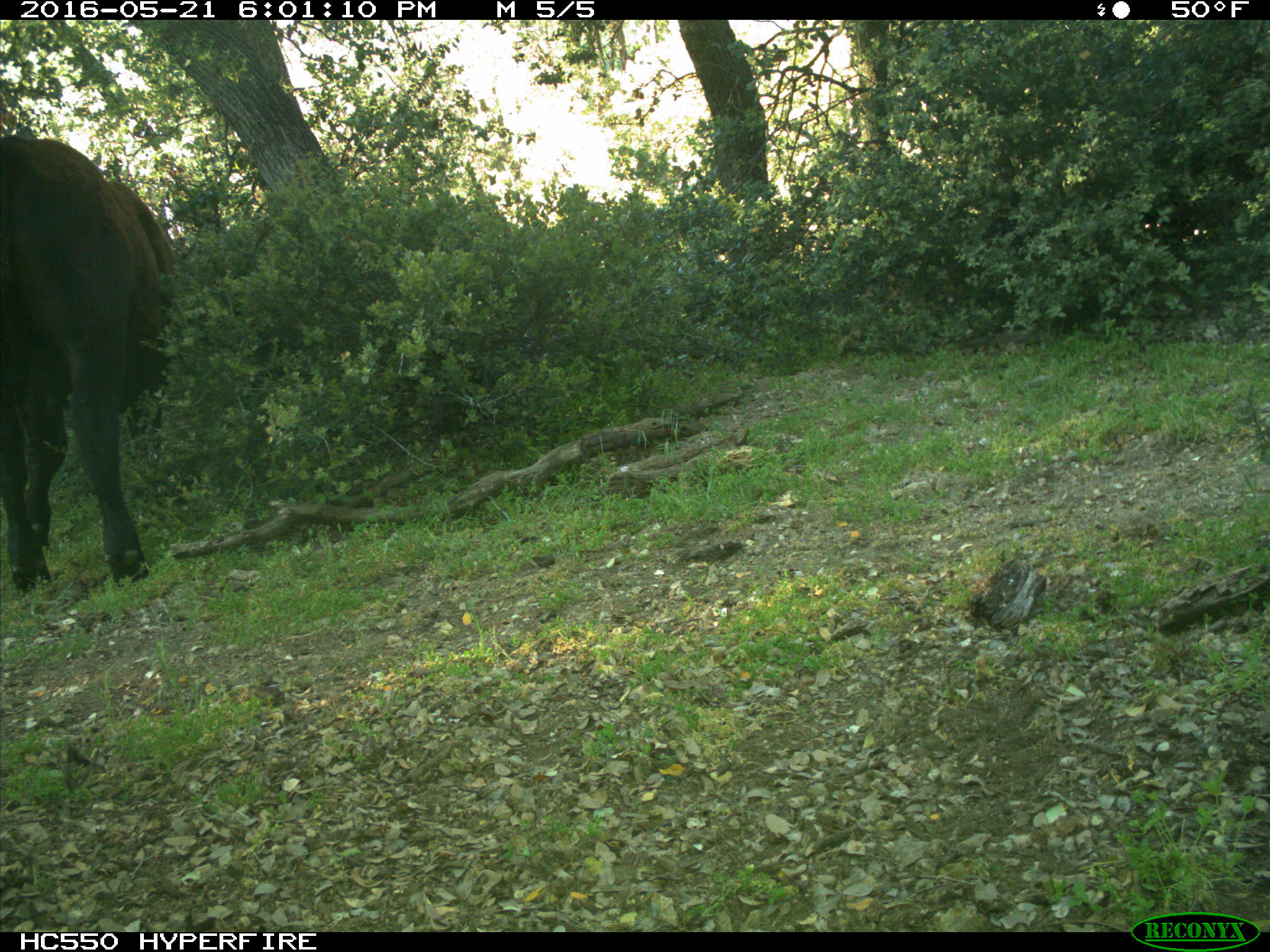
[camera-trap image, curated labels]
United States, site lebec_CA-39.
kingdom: Animalia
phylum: Chordata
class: Mammalia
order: Artiodactyla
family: Bovidae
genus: Bos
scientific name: Bos taurus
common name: domestic cow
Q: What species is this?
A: Bos taurus (domestic cow).